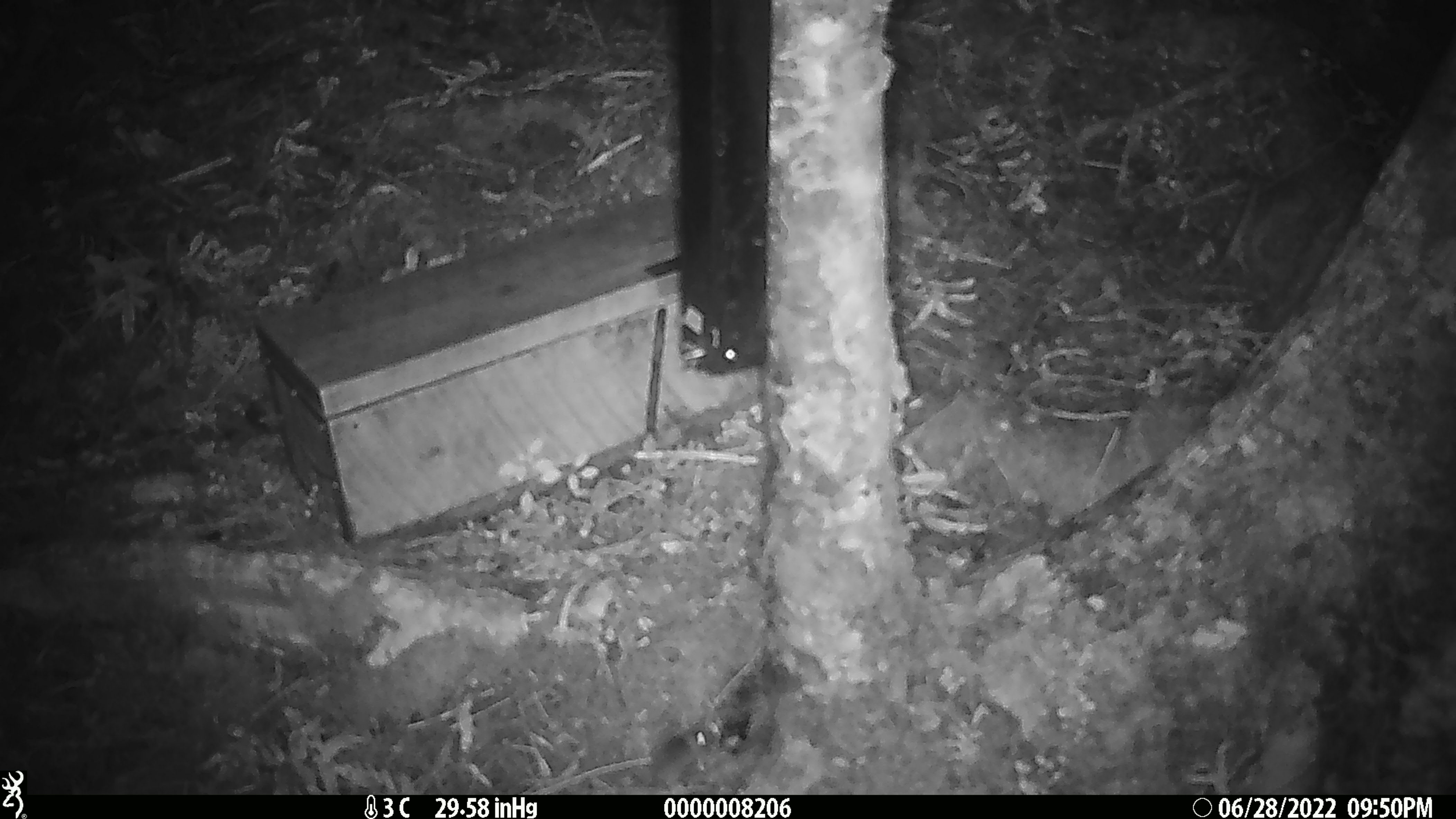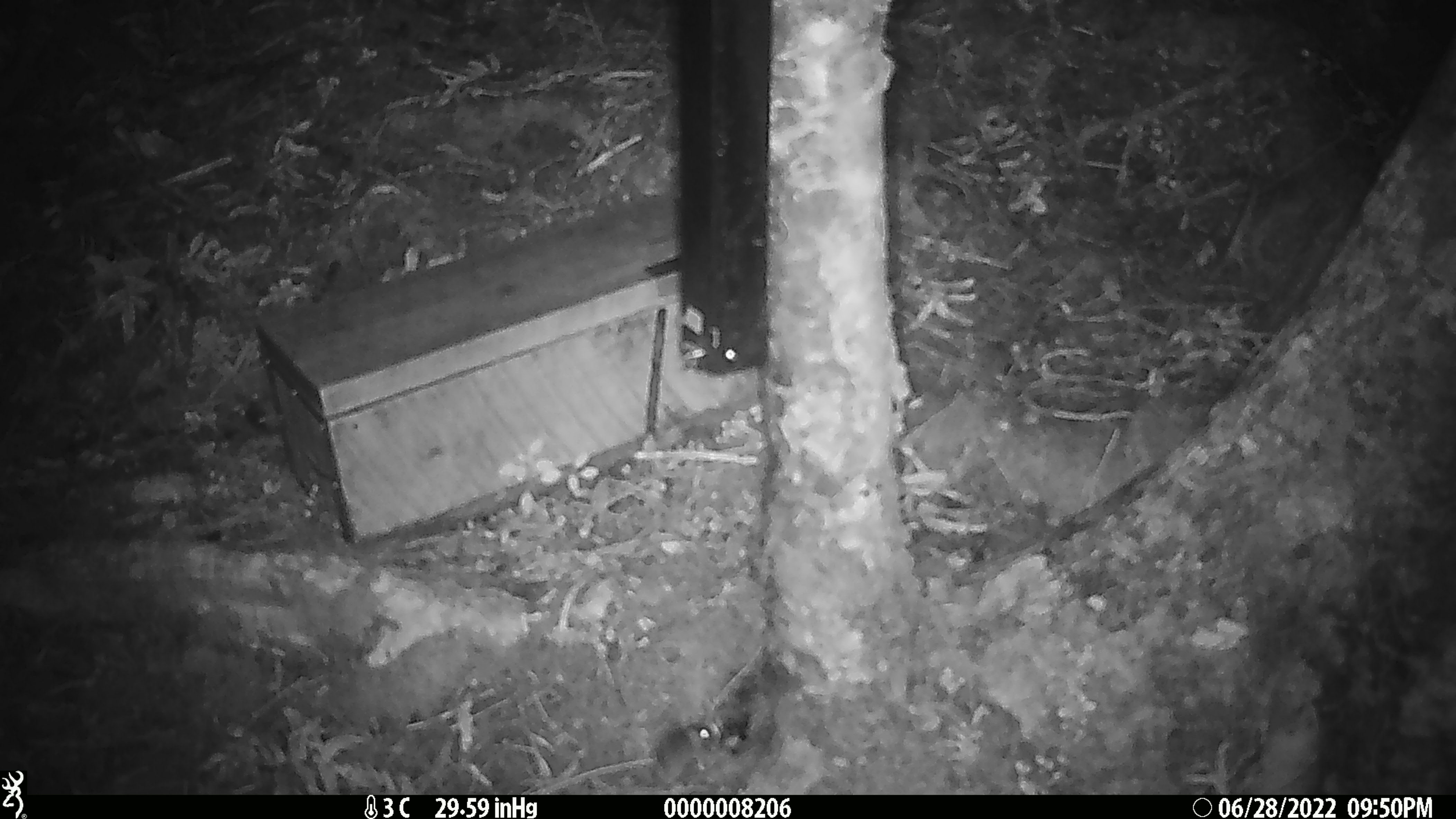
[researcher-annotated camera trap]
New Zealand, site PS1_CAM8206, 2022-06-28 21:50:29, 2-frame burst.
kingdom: Animalia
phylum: Chordata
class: Mammalia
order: Rodentia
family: Muridae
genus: Mus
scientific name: Mus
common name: mouse